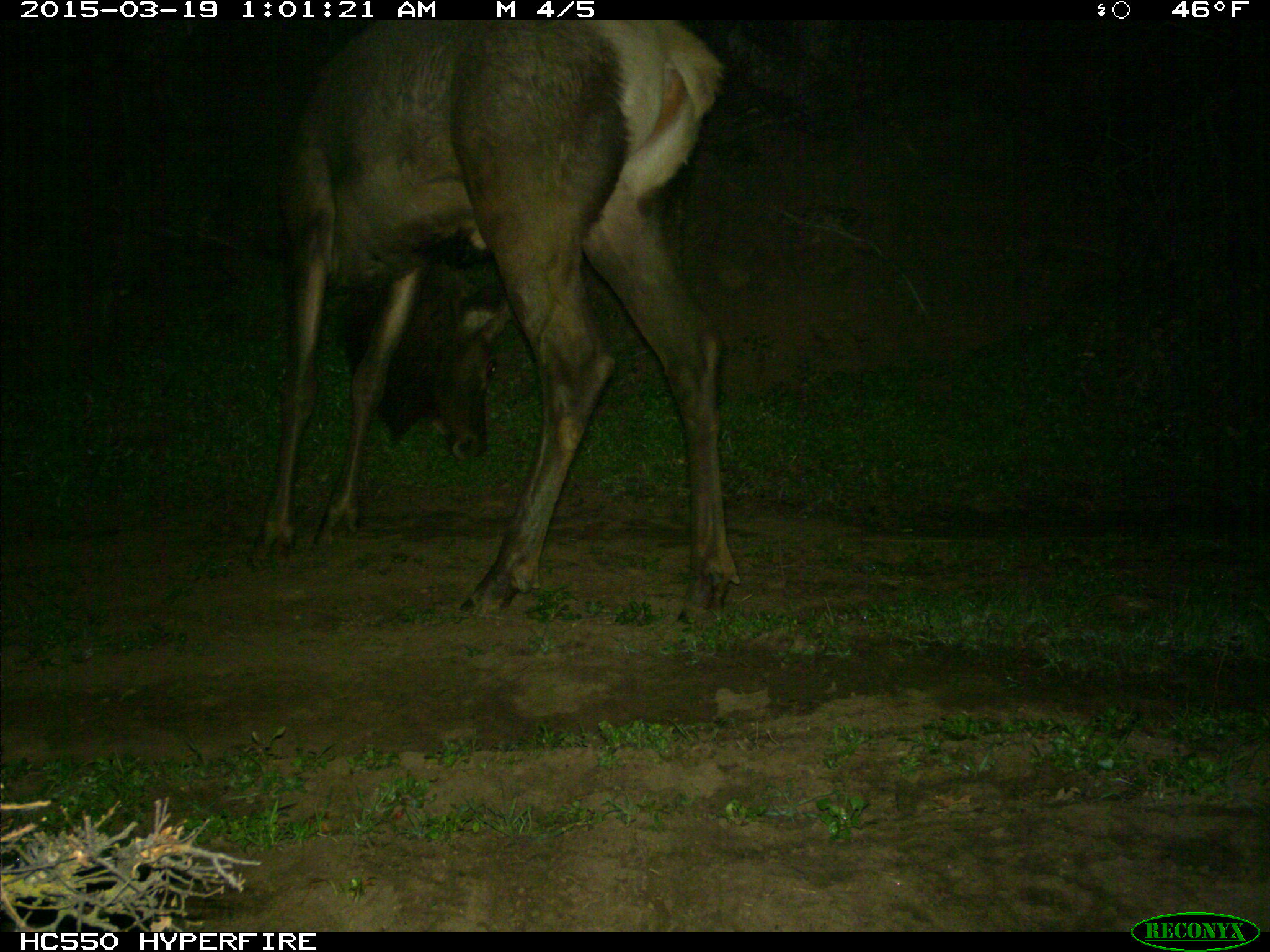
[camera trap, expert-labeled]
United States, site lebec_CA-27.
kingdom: Animalia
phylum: Chordata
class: Mammalia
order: Artiodactyla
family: Cervidae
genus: Cervus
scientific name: Cervus canadensis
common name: elk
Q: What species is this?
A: Cervus canadensis (elk).